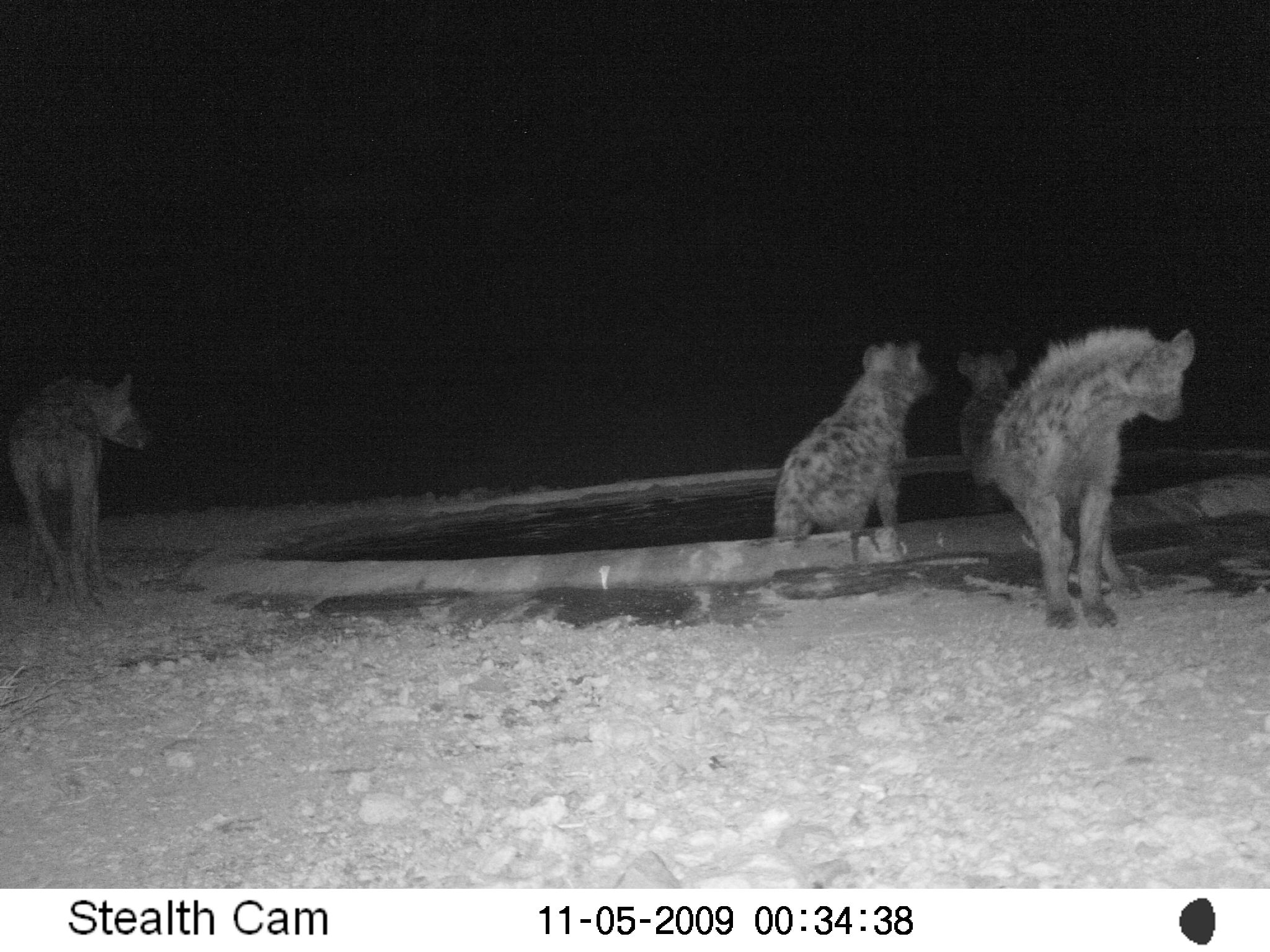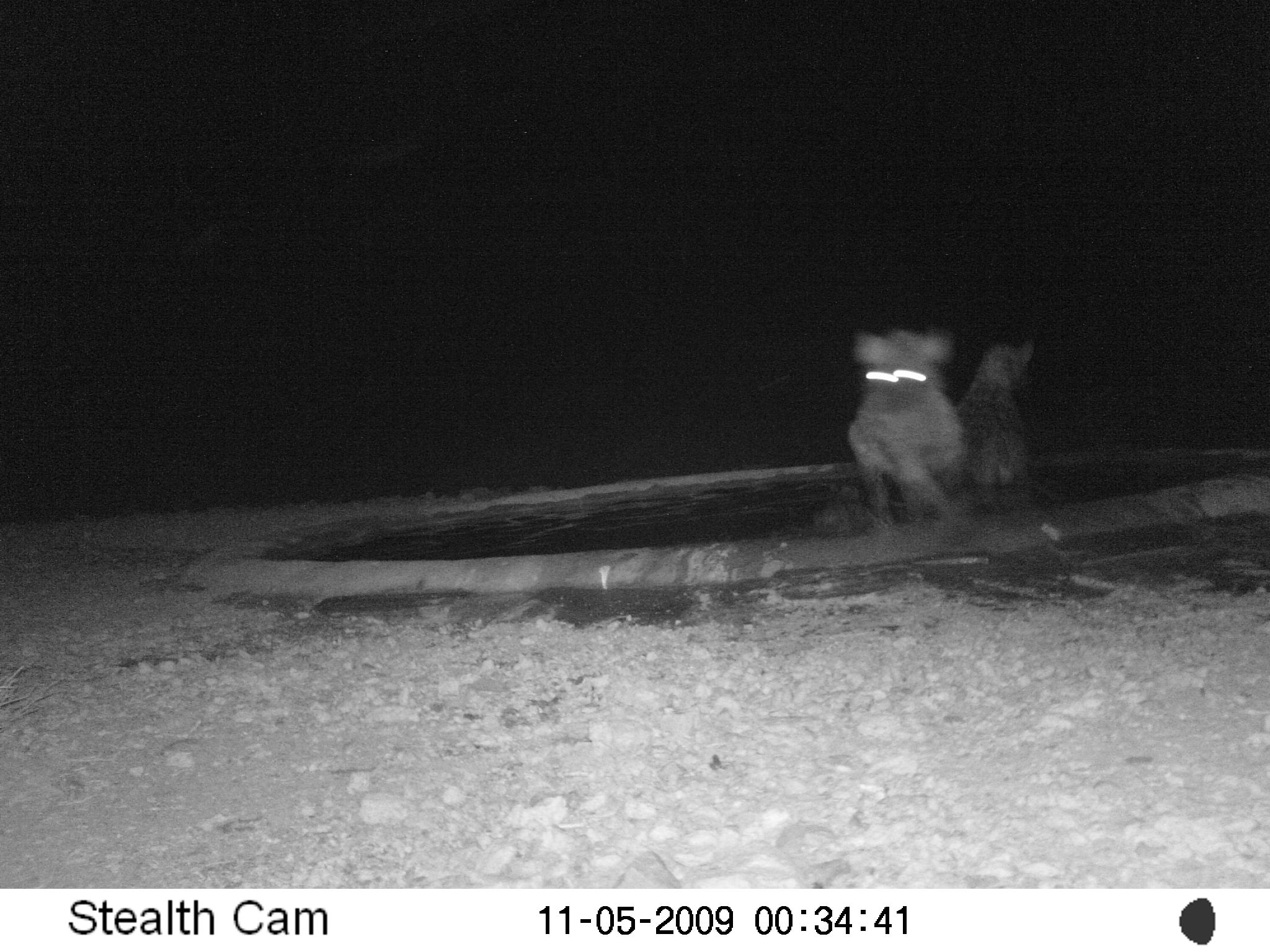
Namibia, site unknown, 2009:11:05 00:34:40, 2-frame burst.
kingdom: Animalia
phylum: Chordata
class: Mammalia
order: Carnivora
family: Hyaenidae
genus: Crocuta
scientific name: Crocuta crocuta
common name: spotted hyena